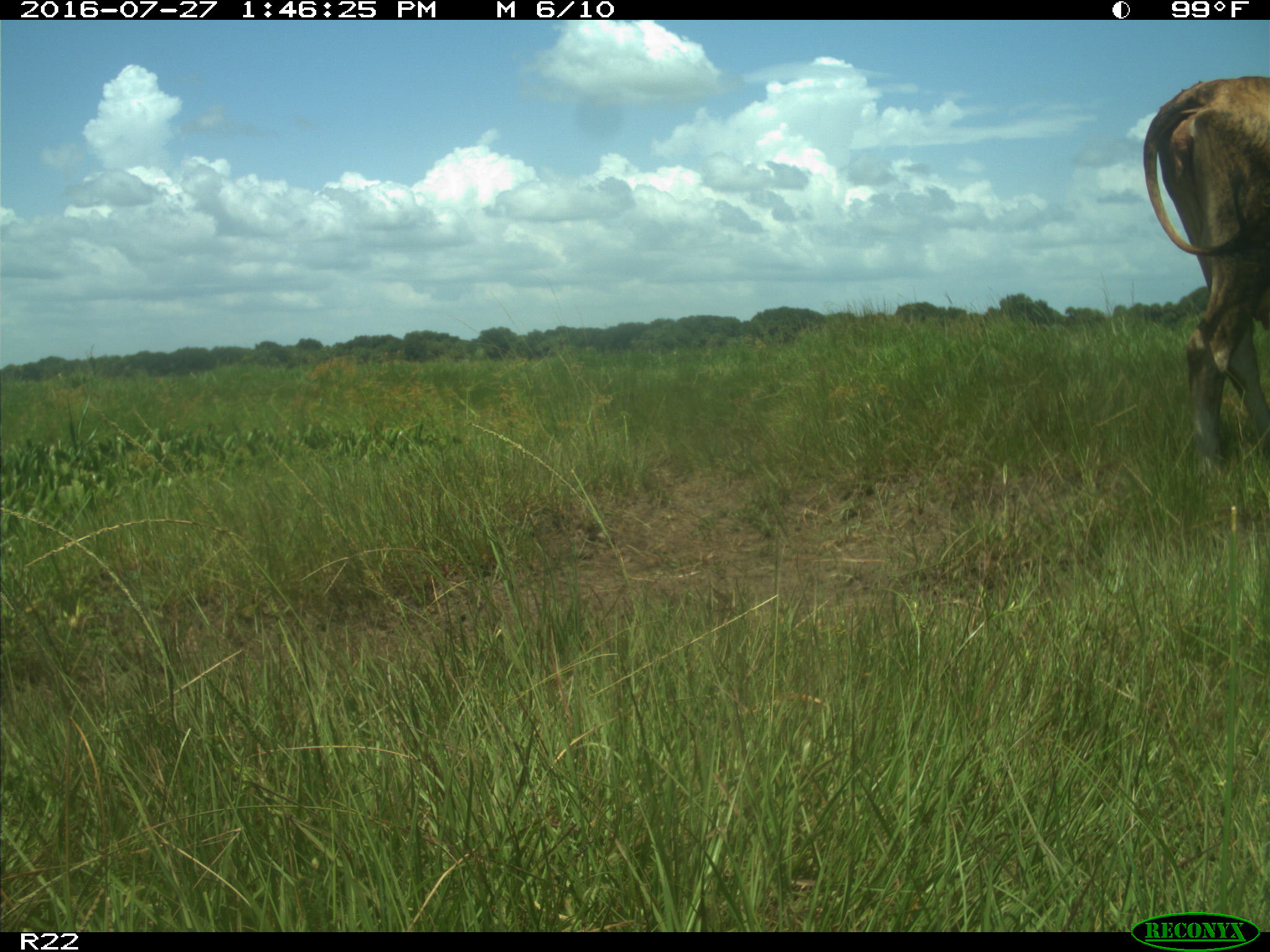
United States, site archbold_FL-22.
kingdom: Animalia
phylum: Chordata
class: Mammalia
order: Artiodactyla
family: Bovidae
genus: Bos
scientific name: Bos taurus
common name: domestic cow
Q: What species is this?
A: Bos taurus (domestic cow).